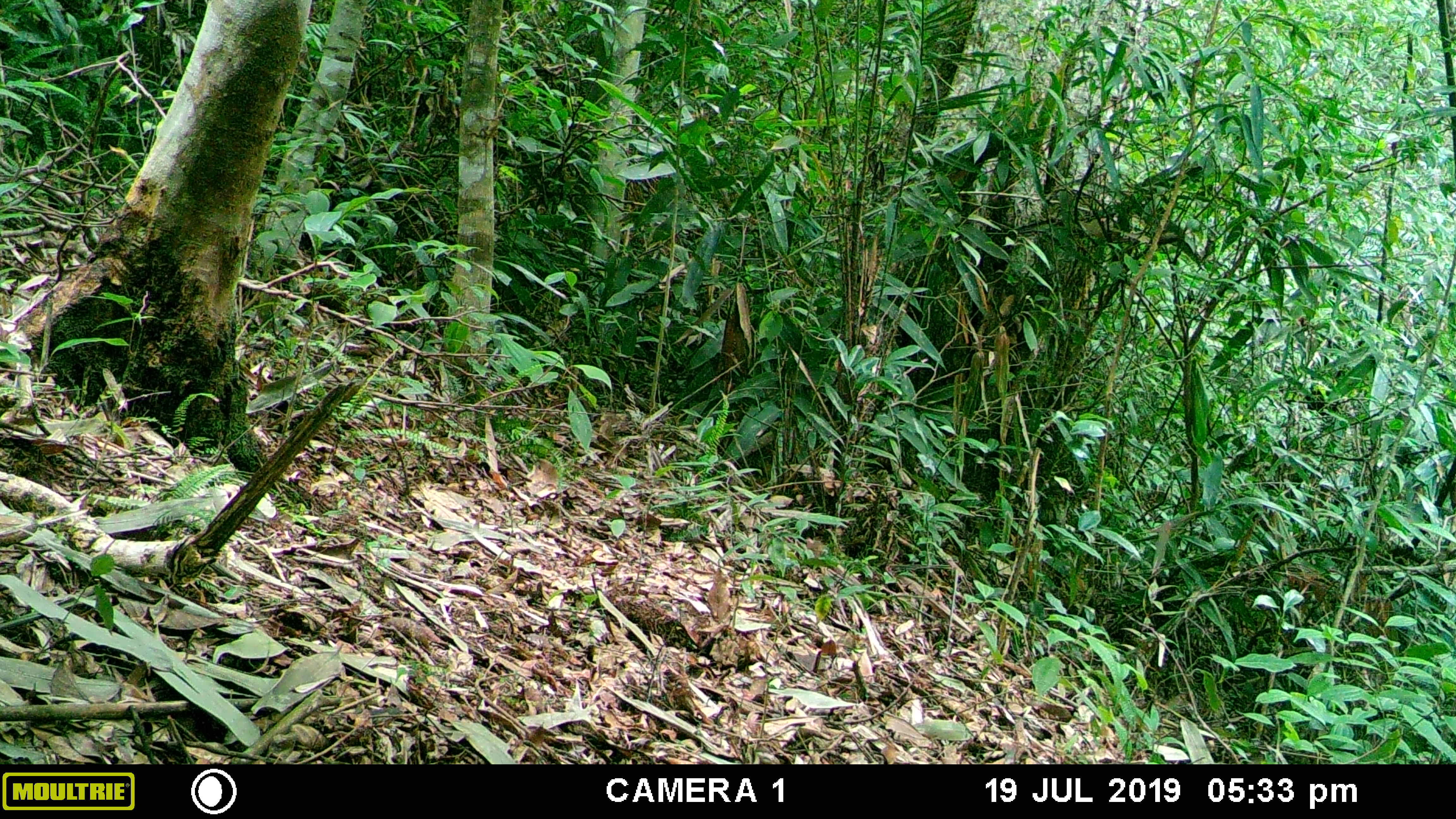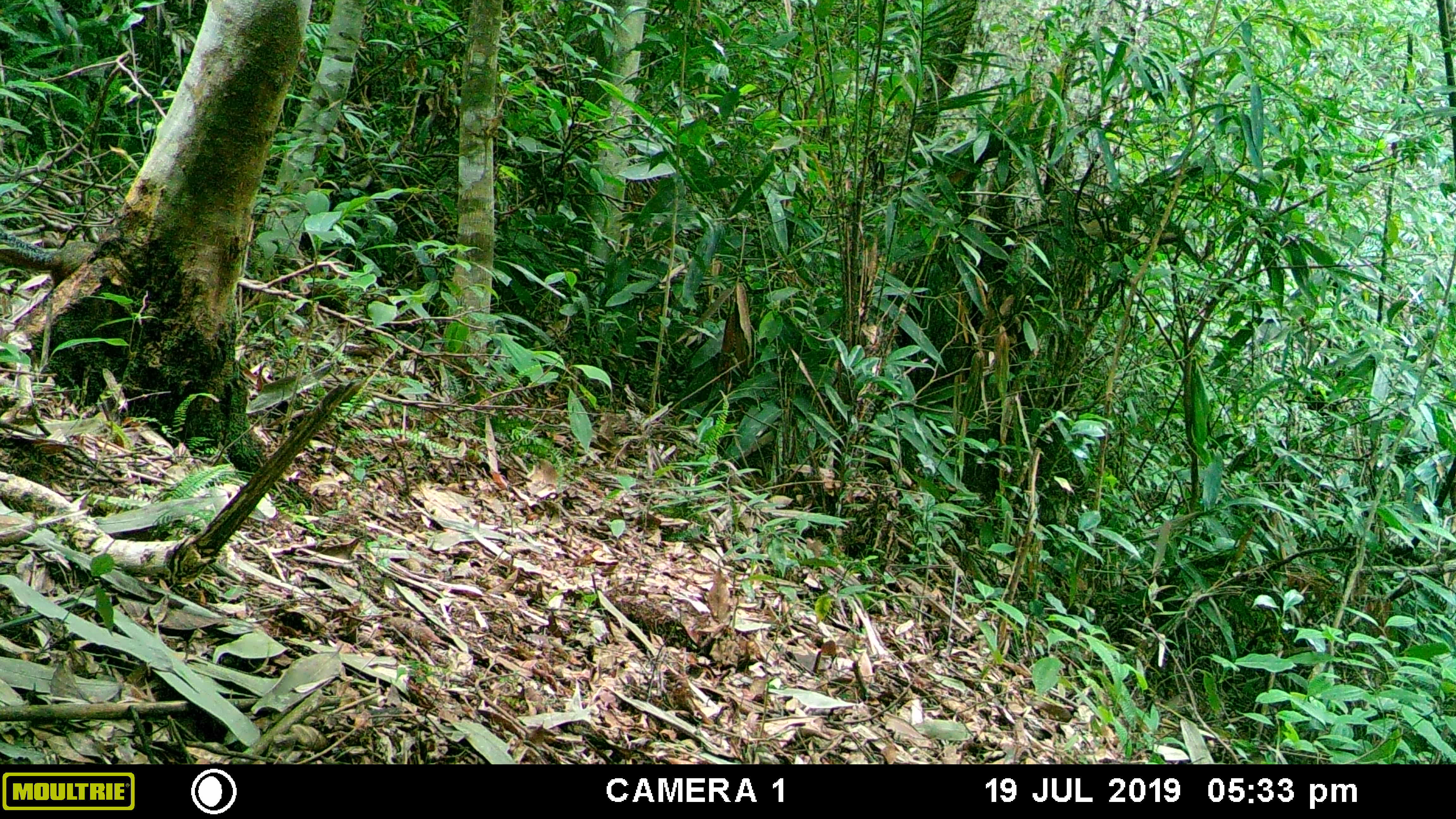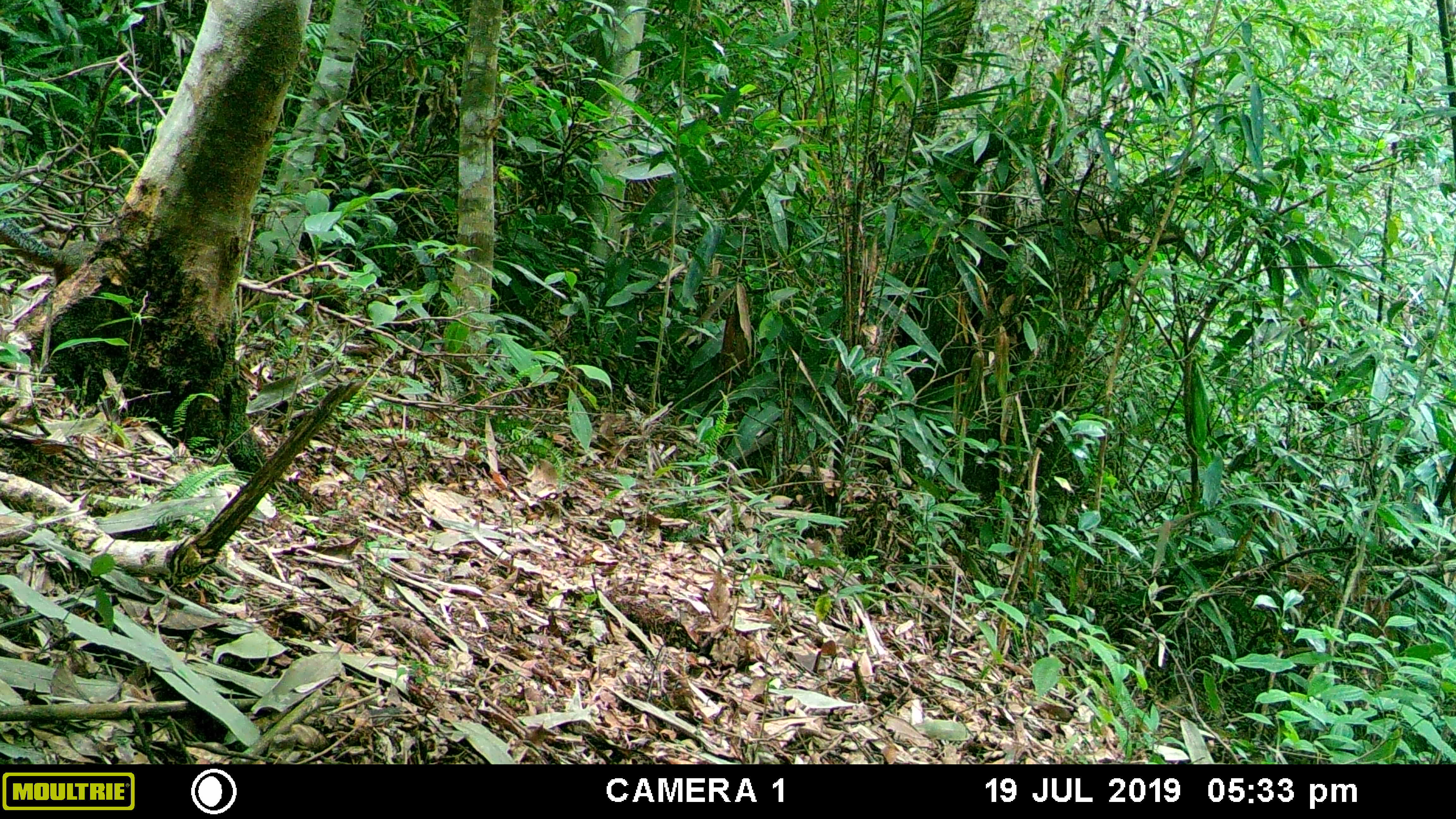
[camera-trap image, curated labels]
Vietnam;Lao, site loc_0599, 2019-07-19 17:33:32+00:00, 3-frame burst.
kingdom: Animalia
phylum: Chordata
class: Mammalia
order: Rodentia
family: Sciuridae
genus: Dremomys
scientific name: Dremomys rufigenis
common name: red-cheeked squirrel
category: red cheeked squirrel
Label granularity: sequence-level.